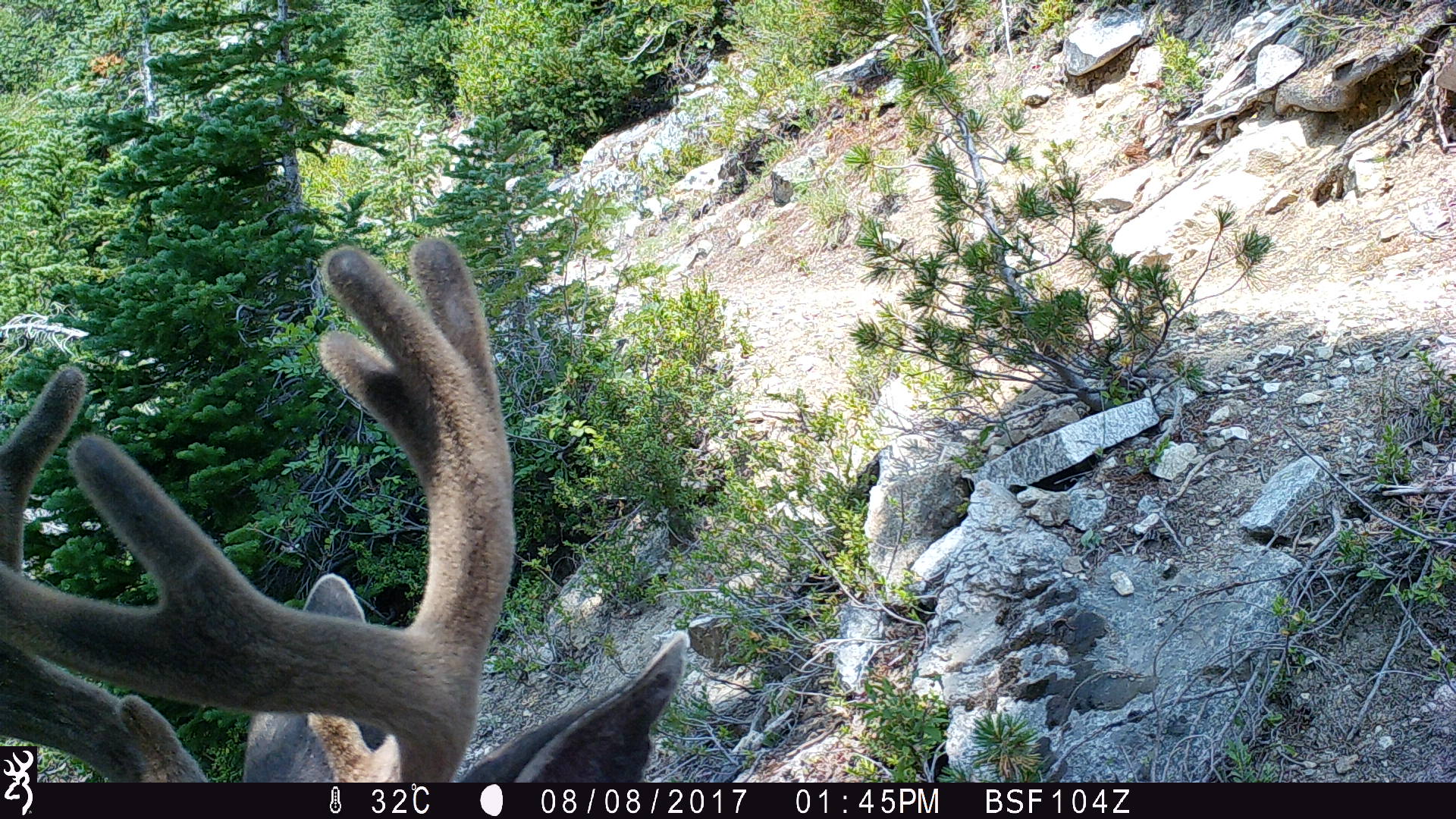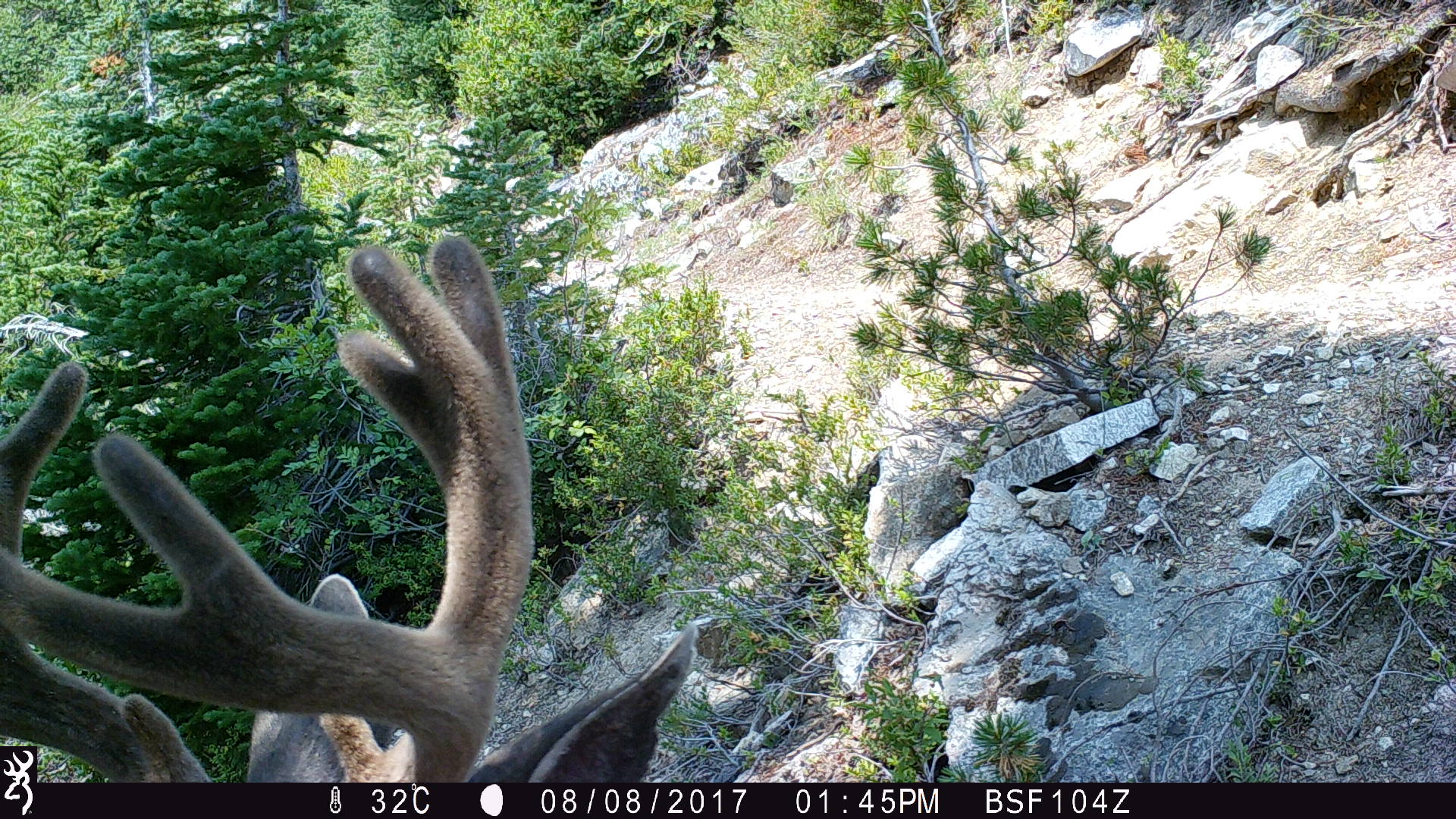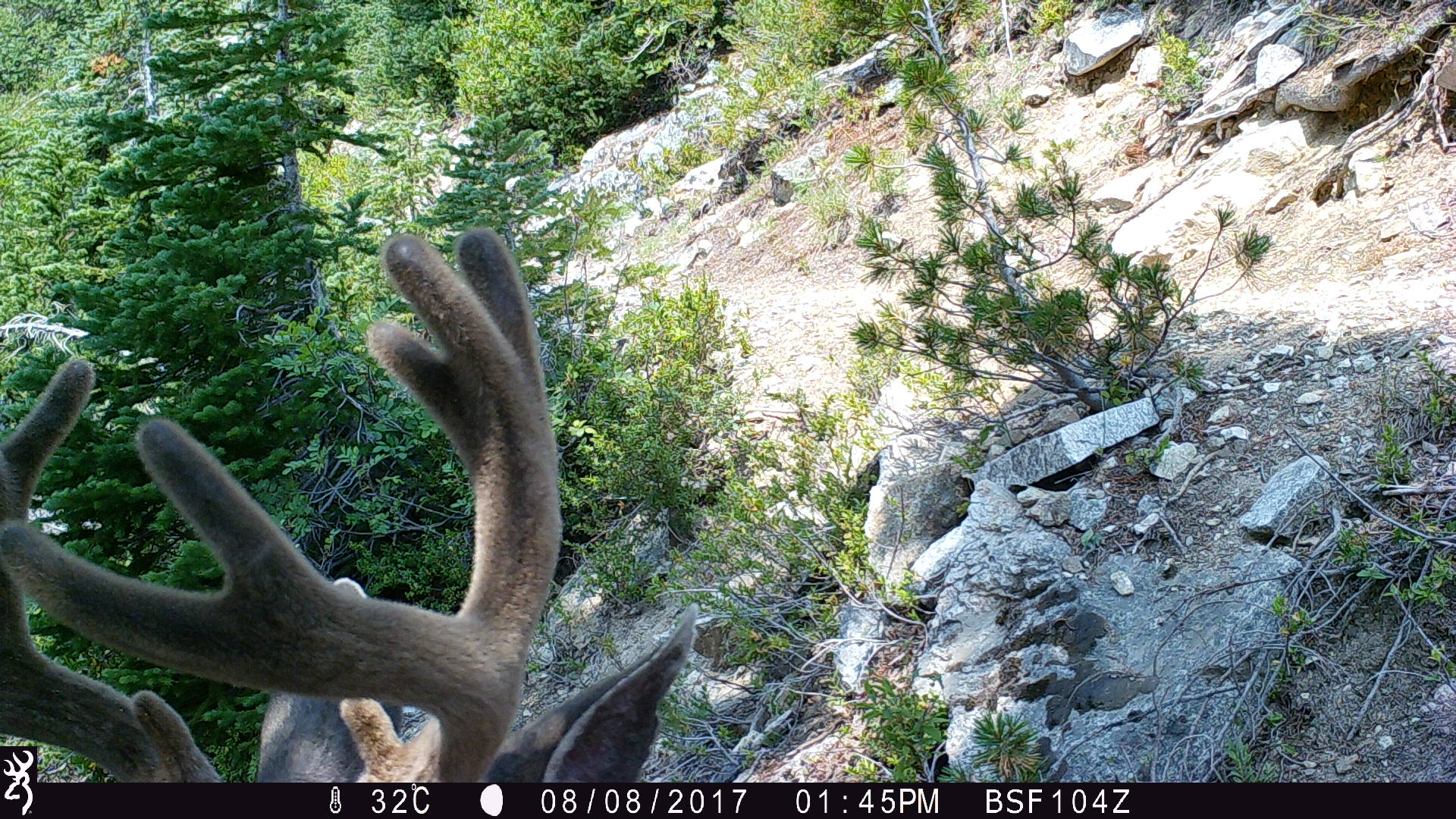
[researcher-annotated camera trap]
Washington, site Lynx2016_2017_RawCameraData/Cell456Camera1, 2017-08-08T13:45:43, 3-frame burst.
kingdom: Animalia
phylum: Chordata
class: Mammalia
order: Artiodactyla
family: Cervidae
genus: Odocoileus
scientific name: Odocoileus hemionus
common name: mule deer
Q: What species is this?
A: Odocoileus hemionus (mule deer).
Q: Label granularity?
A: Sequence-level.